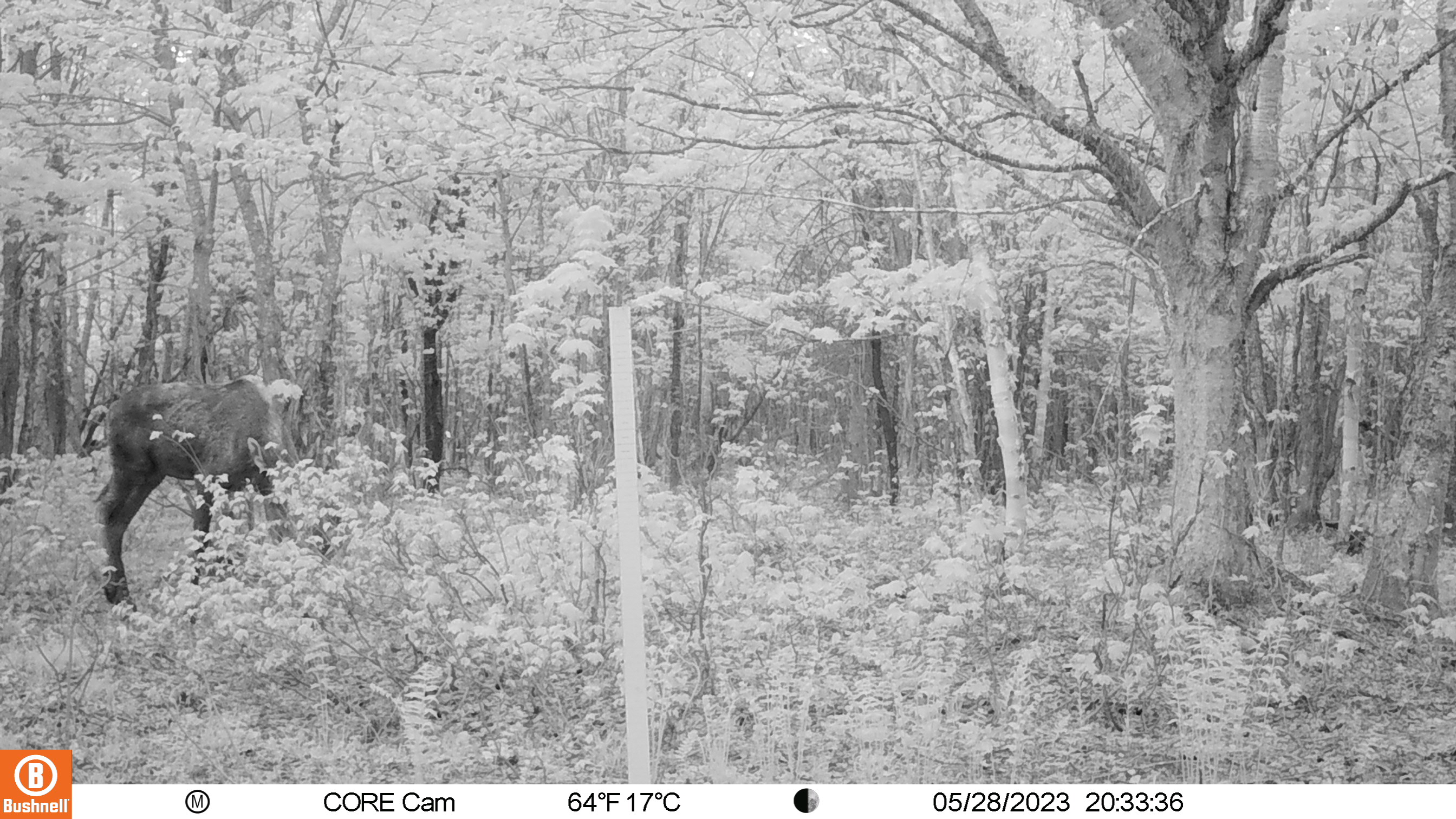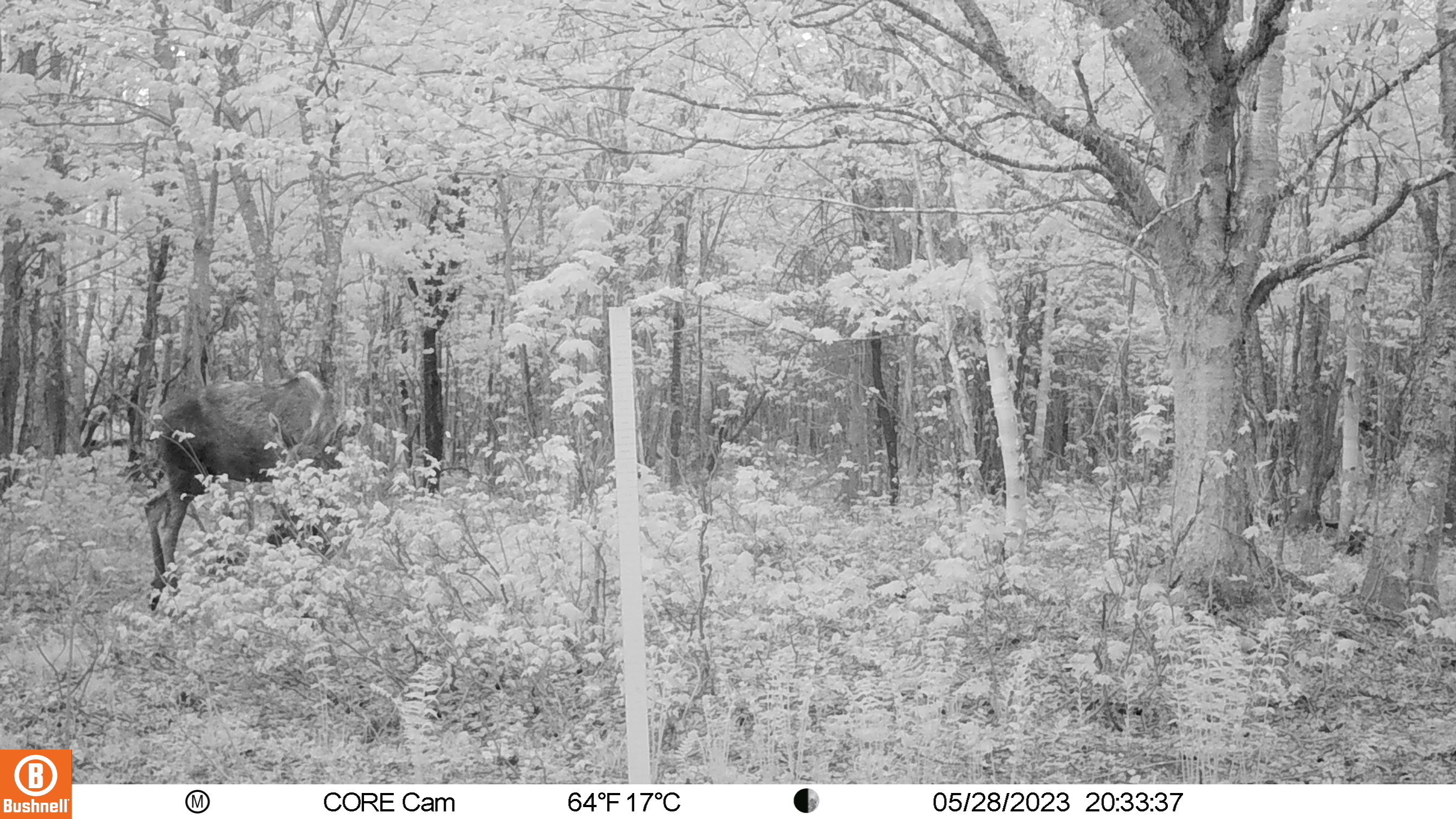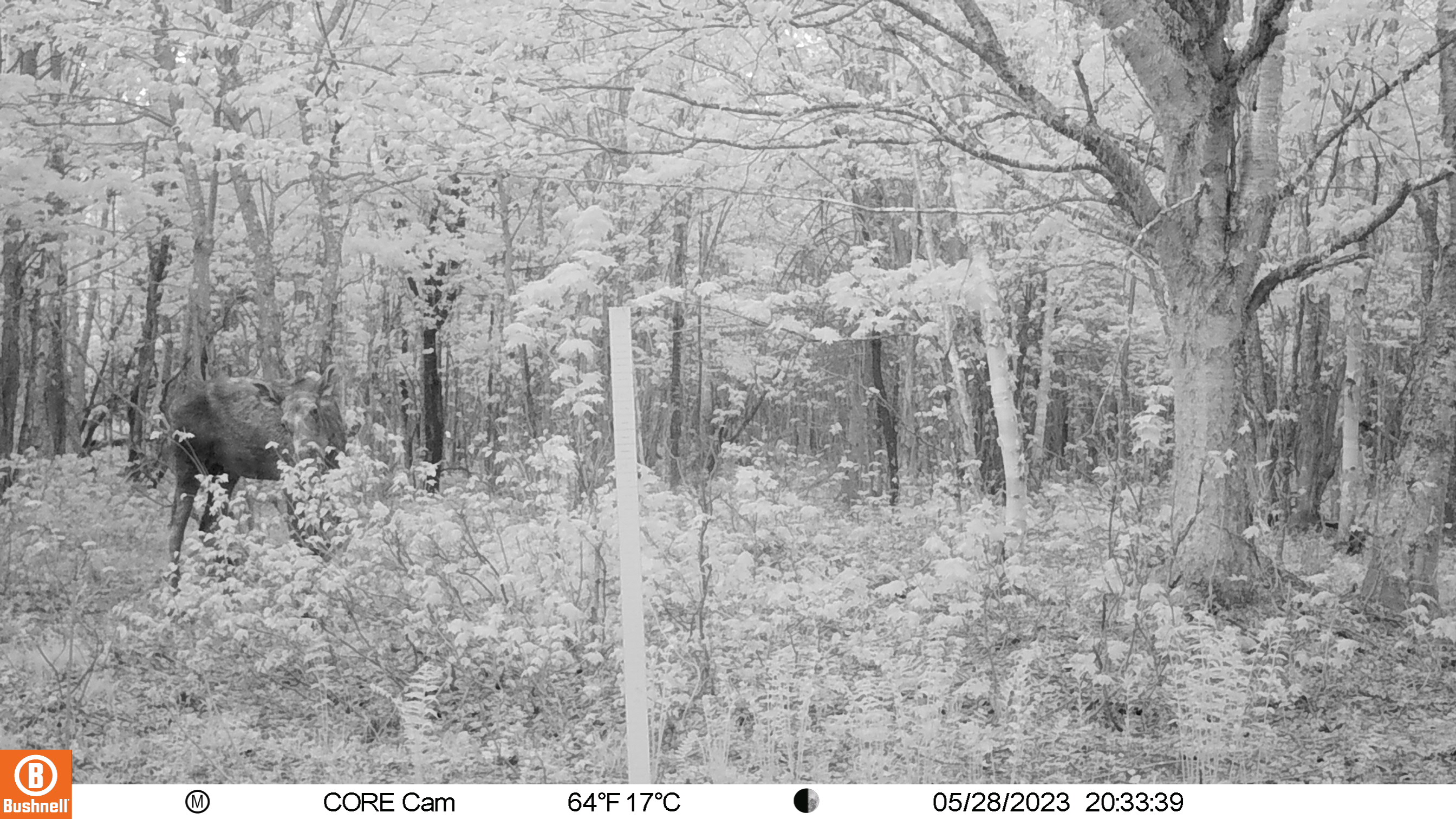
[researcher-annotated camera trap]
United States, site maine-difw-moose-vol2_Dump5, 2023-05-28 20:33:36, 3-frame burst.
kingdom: Animalia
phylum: Chordata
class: Mammalia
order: Artiodactyla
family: Cervidae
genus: Alces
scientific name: Alces alces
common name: moose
Moose (Alces alces).